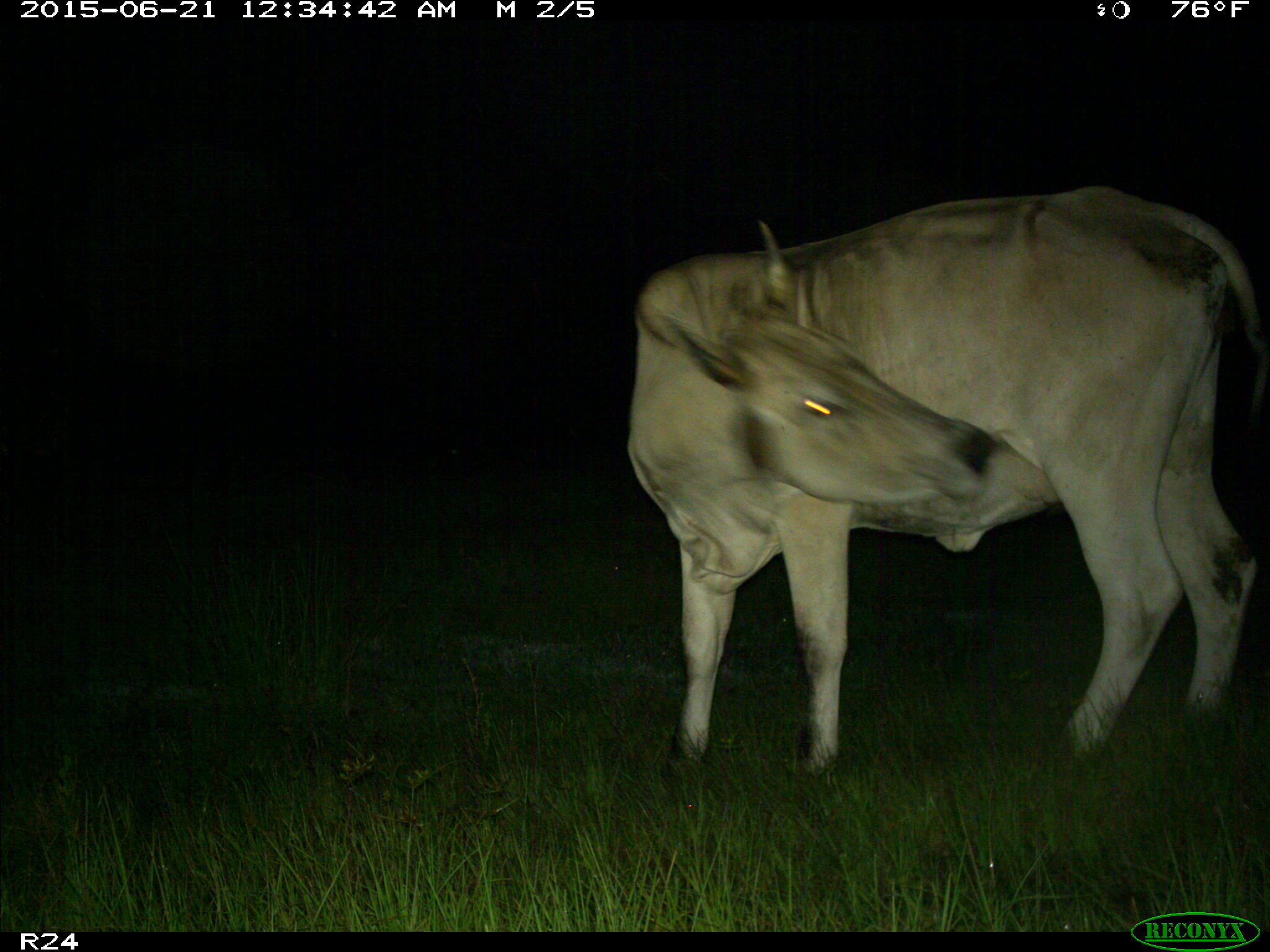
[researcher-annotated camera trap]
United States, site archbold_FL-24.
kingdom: Animalia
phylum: Chordata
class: Mammalia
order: Artiodactyla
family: Bovidae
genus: Bos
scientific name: Bos taurus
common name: domestic cow